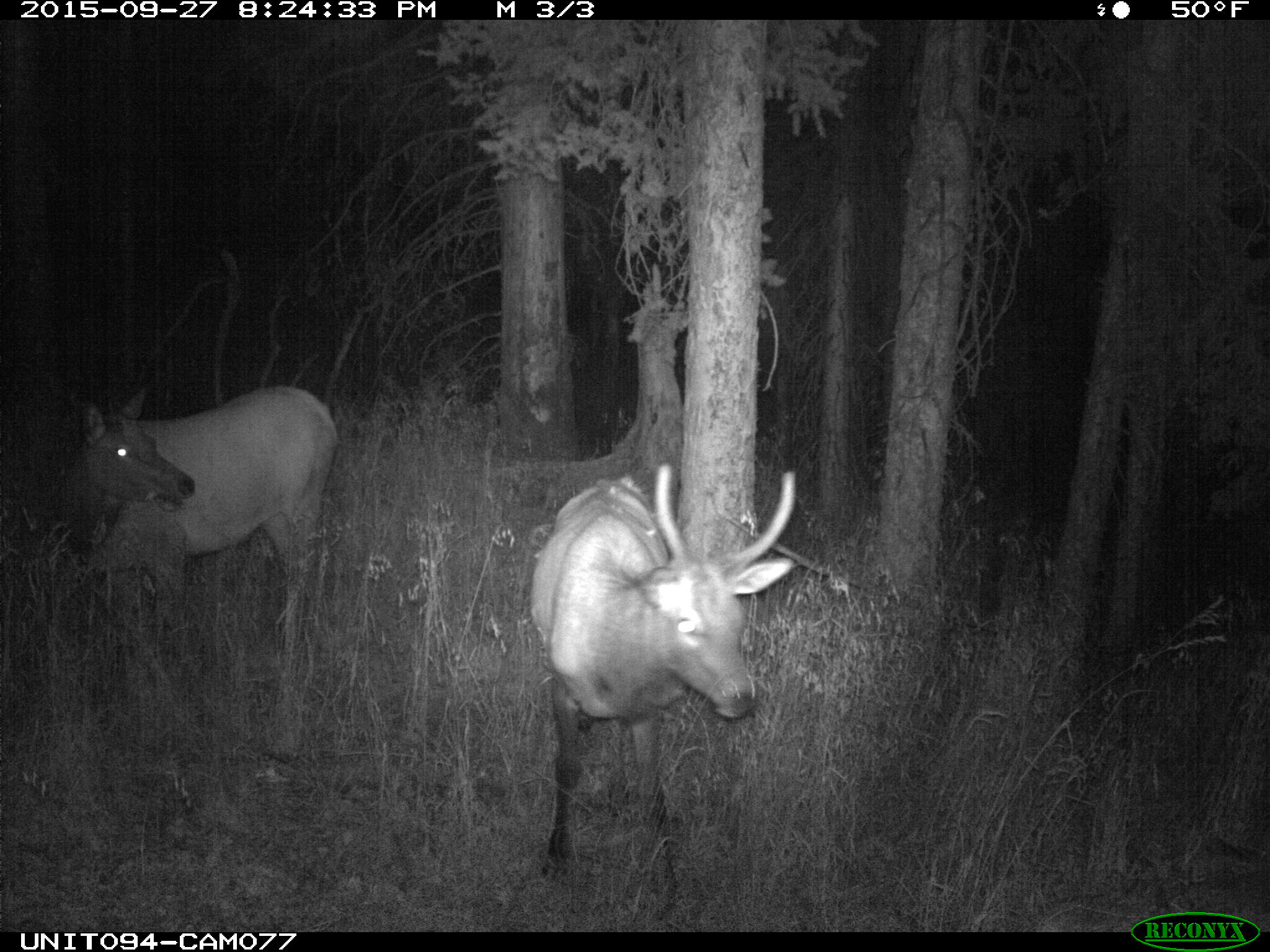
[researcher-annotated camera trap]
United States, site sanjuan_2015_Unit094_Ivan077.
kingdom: Animalia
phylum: Chordata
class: Mammalia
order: Artiodactyla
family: Cervidae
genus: Cervus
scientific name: Cervus elaphus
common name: red deer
Cervus elaphus (red deer).